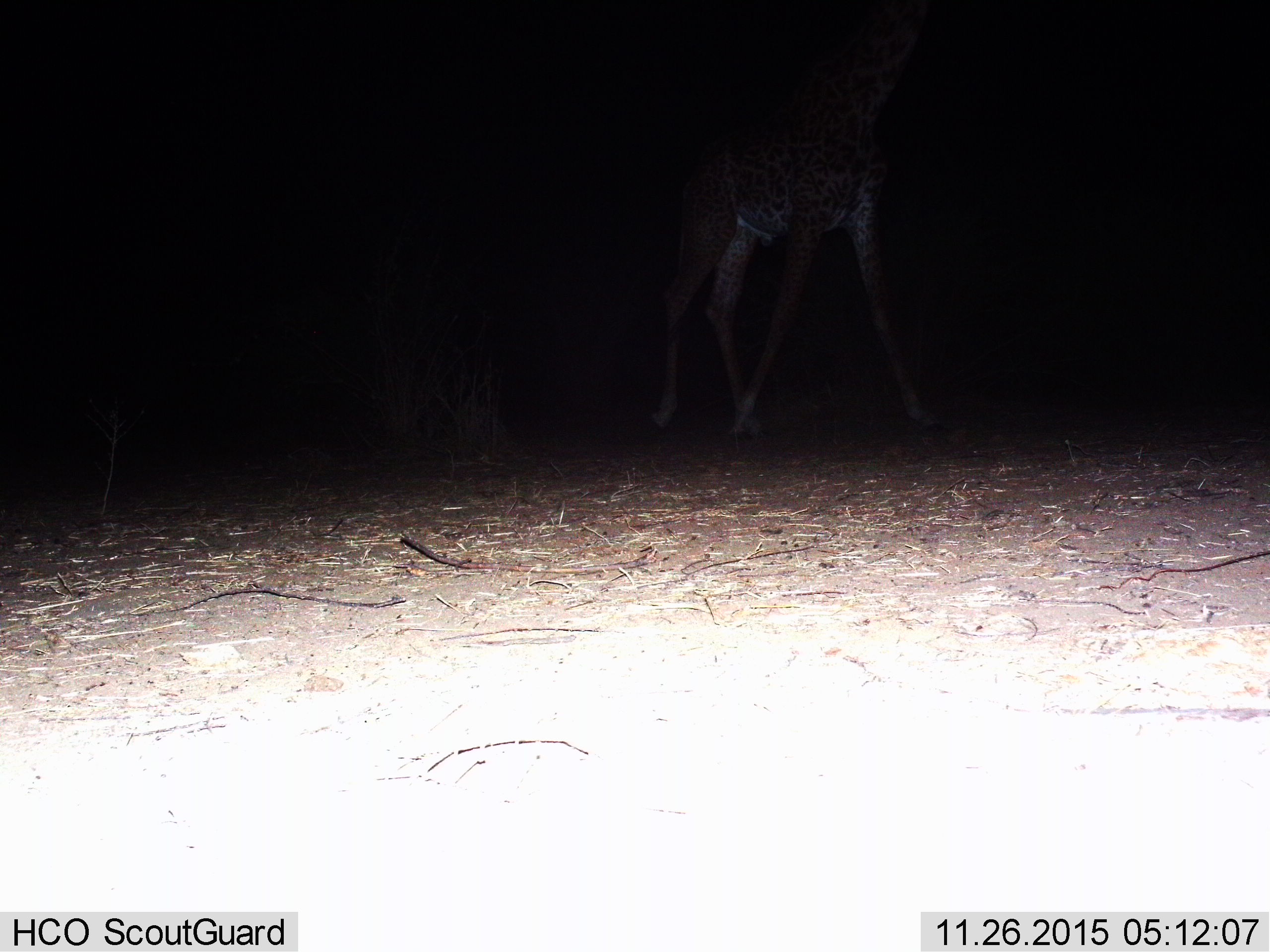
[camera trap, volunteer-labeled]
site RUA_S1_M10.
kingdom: Animalia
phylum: Chordata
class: Mammalia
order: Artiodactyla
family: Giraffidae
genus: Giraffa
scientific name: Giraffa camelopardalis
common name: giraffe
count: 1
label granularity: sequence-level